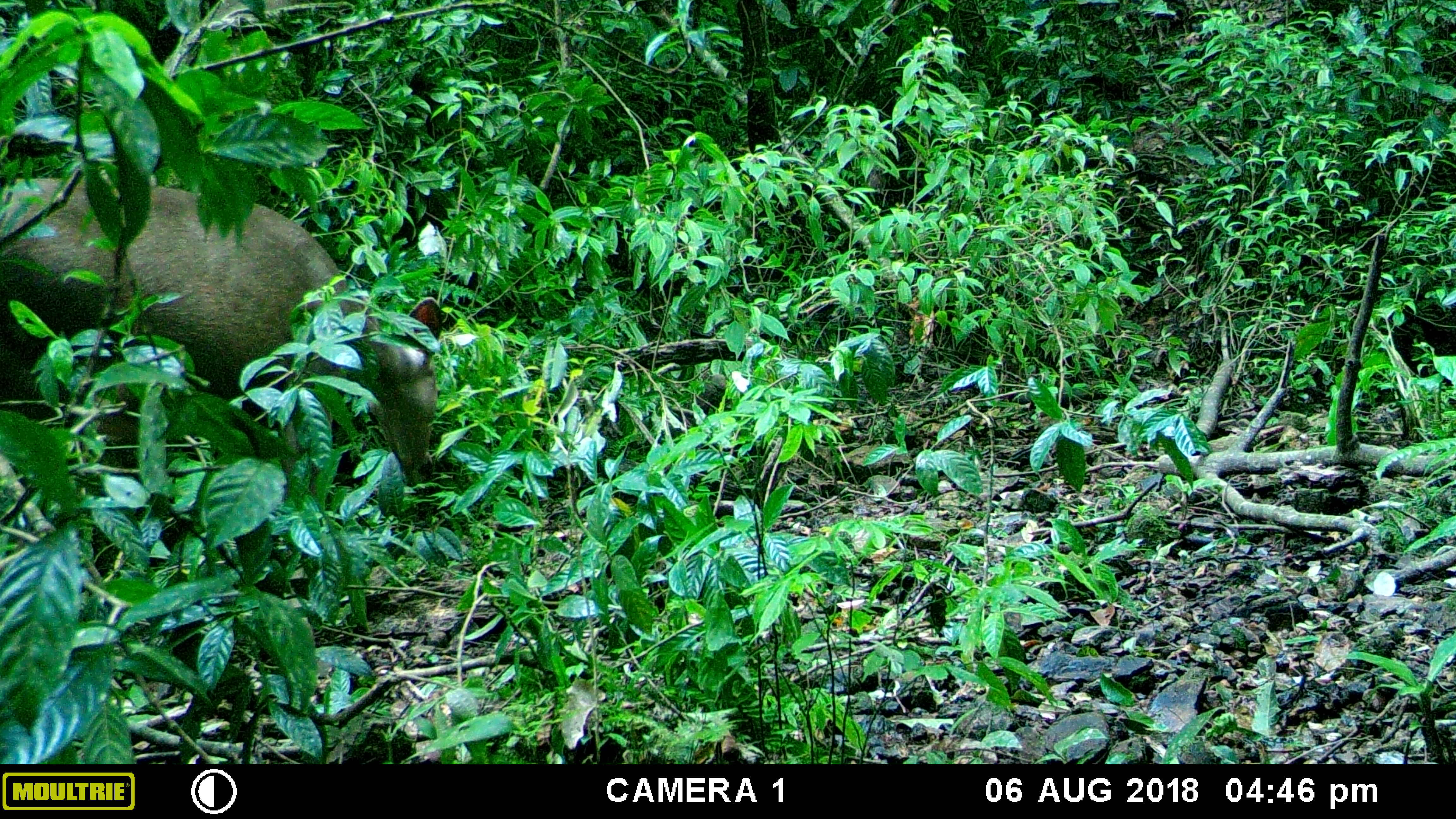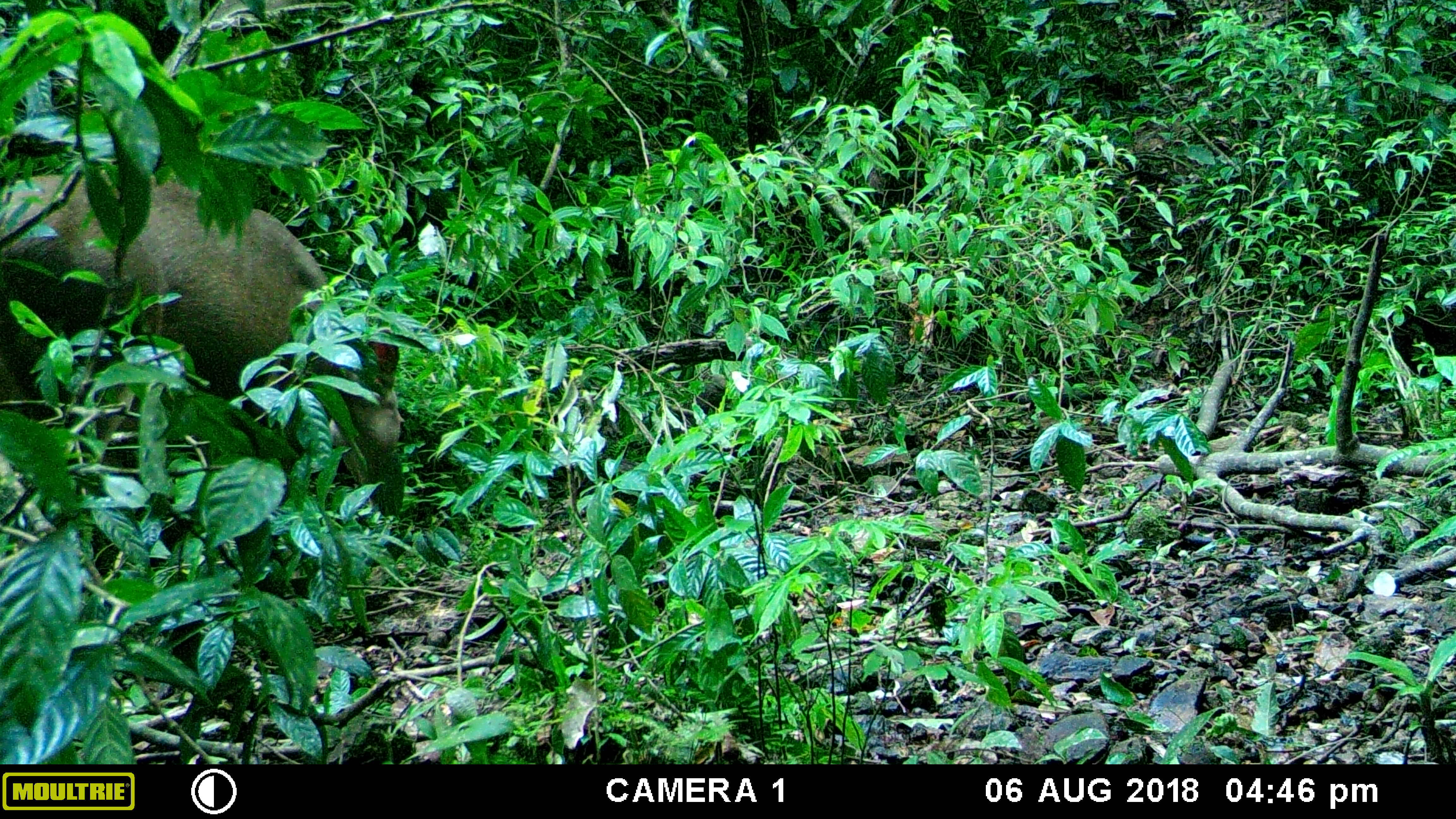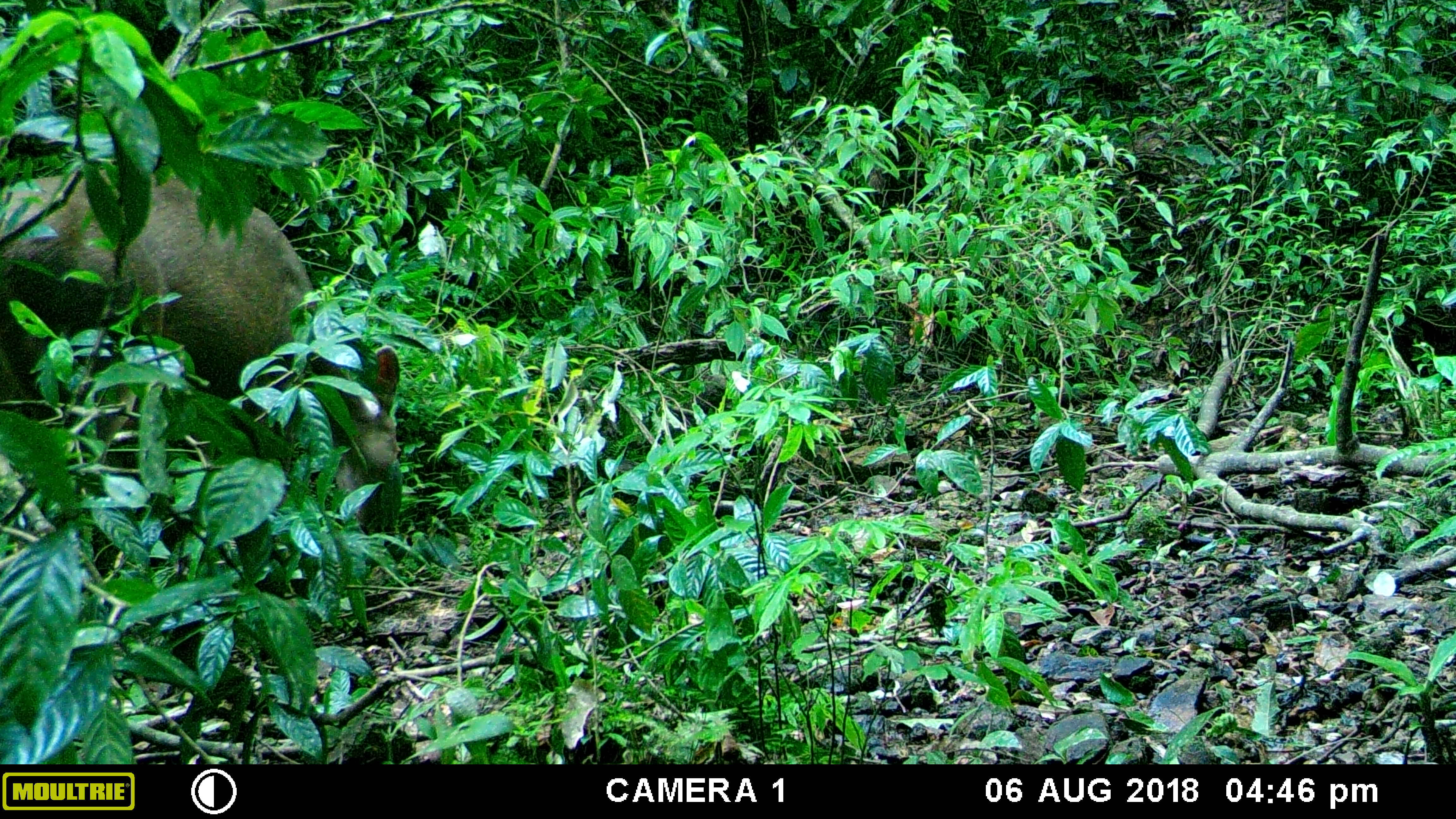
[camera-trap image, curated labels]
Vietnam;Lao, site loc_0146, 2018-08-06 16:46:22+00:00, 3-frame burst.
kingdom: Animalia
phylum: Chordata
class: Mammalia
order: Artiodactyla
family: Cervidae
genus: Rusa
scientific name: Rusa unicolor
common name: sambar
Sambar (Rusa unicolor). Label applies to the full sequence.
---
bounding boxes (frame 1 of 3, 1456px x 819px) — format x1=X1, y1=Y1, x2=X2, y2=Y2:
sambar: x1=0, y1=174, x2=447, y2=490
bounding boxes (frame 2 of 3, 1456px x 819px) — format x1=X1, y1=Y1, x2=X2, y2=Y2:
sambar: x1=1, y1=168, x2=406, y2=512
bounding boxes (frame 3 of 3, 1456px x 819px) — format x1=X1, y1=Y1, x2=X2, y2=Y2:
sambar: x1=0, y1=167, x2=404, y2=535